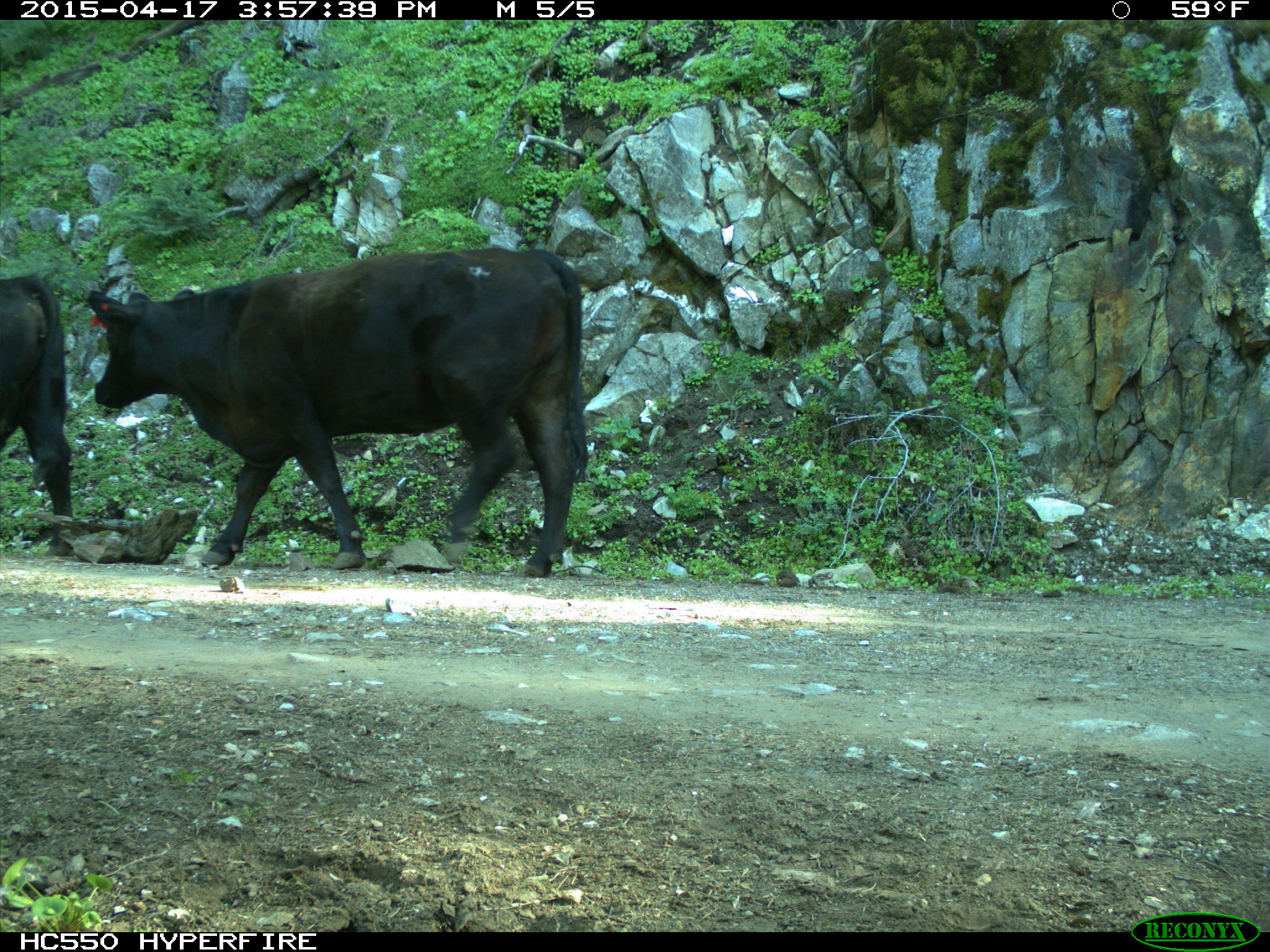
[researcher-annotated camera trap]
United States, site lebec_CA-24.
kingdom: Animalia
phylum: Chordata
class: Mammalia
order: Artiodactyla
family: Bovidae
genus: Bos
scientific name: Bos taurus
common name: domestic cow